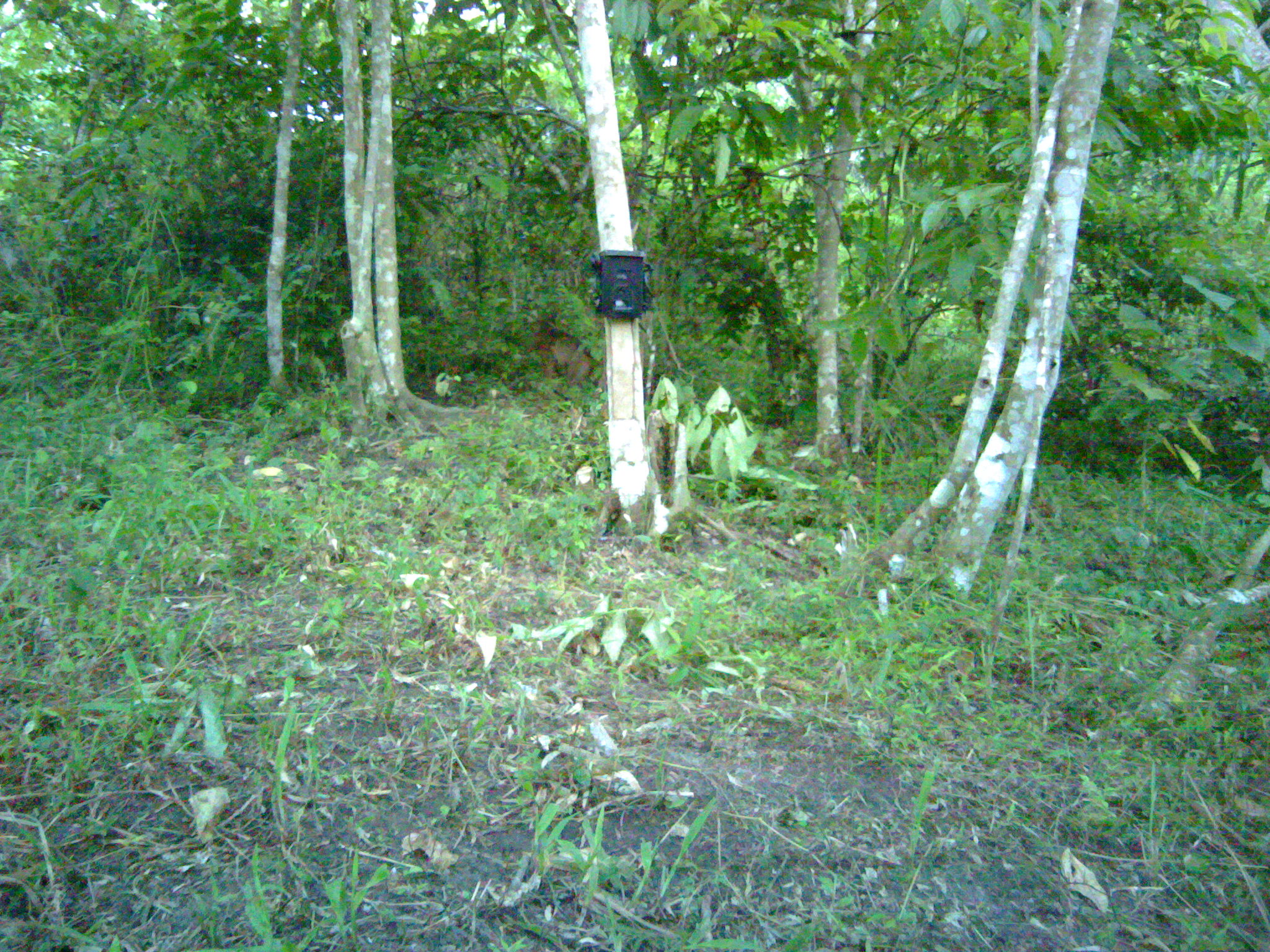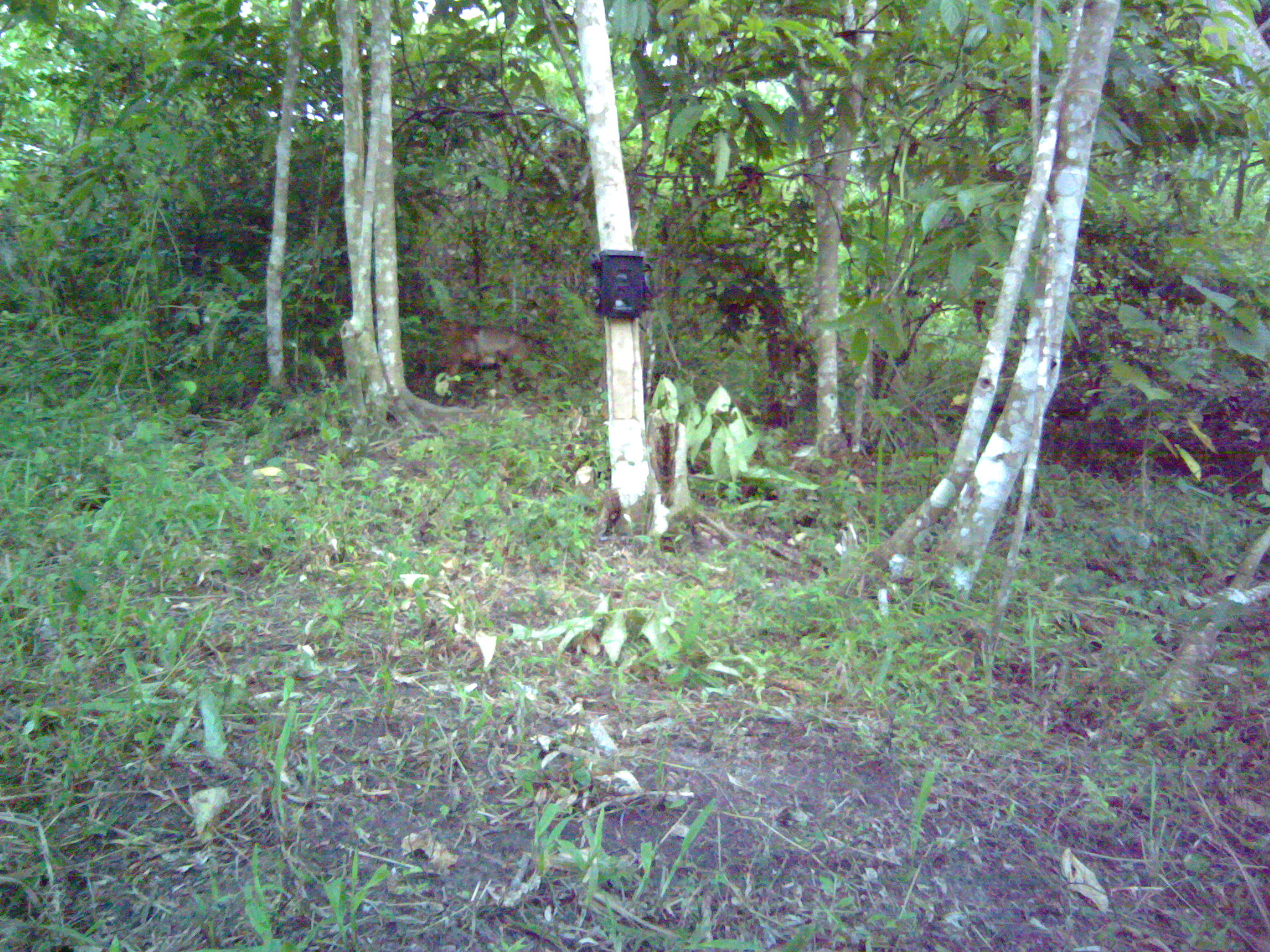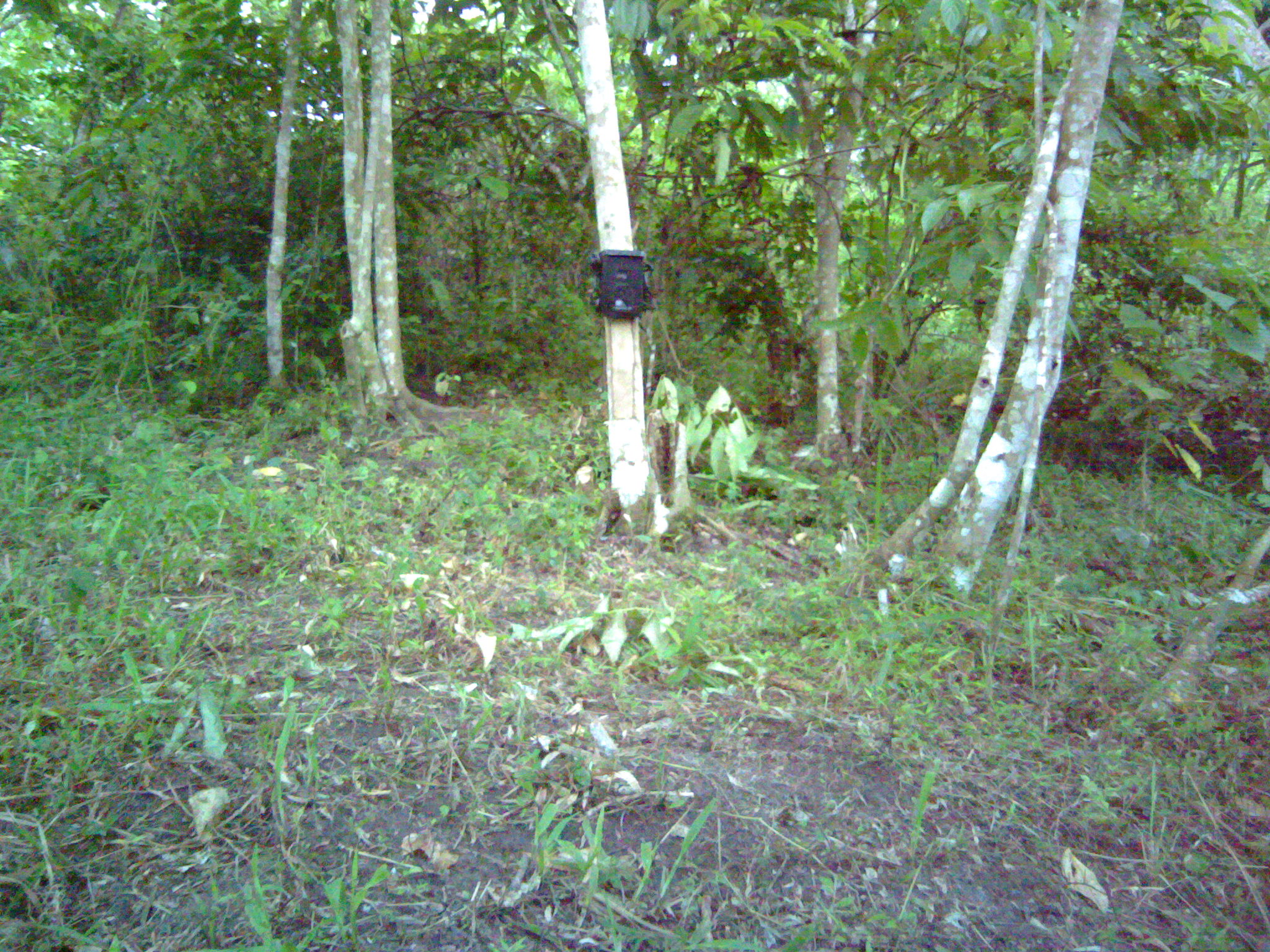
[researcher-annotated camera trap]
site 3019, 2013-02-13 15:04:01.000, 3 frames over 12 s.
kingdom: Animalia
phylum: Chordata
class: Mammalia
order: Primates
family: Cercopithecidae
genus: Macaca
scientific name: Macaca nemestrina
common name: southern pig-tailed macaque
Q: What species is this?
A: Macaca nemestrina (southern pig-tailed macaque).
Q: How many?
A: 2.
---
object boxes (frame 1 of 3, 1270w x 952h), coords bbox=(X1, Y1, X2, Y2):
macaca nemestrina: bbox=(525, 312, 606, 384)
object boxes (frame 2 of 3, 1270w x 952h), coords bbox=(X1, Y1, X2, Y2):
macaca nemestrina: bbox=(429, 318, 537, 405)